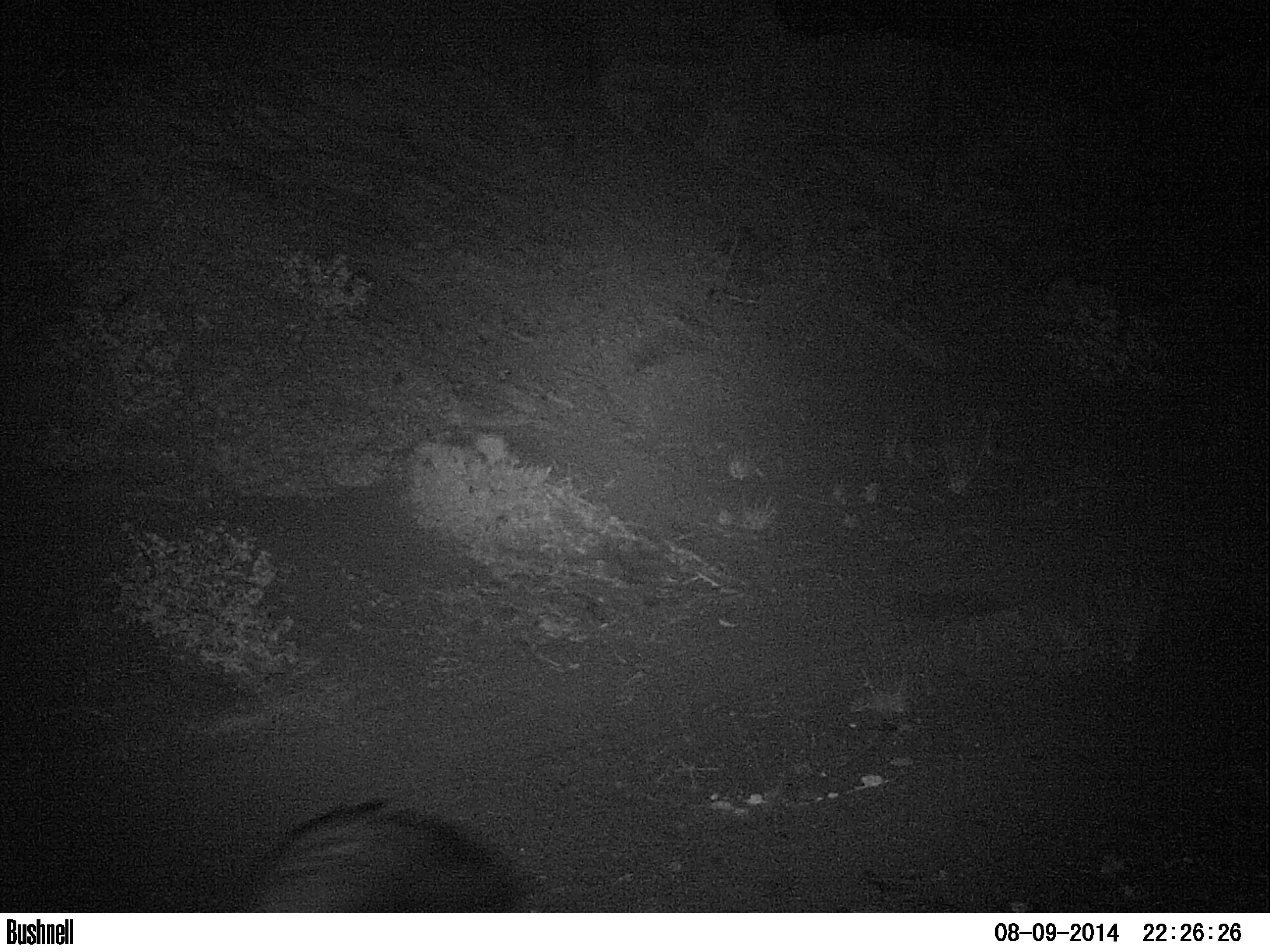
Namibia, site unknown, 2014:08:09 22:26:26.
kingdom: Animalia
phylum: Chordata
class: Mammalia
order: Carnivora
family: Hyaenidae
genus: Parahyaena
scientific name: Parahyaena brunnea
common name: brown hyena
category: hyaena brunnea